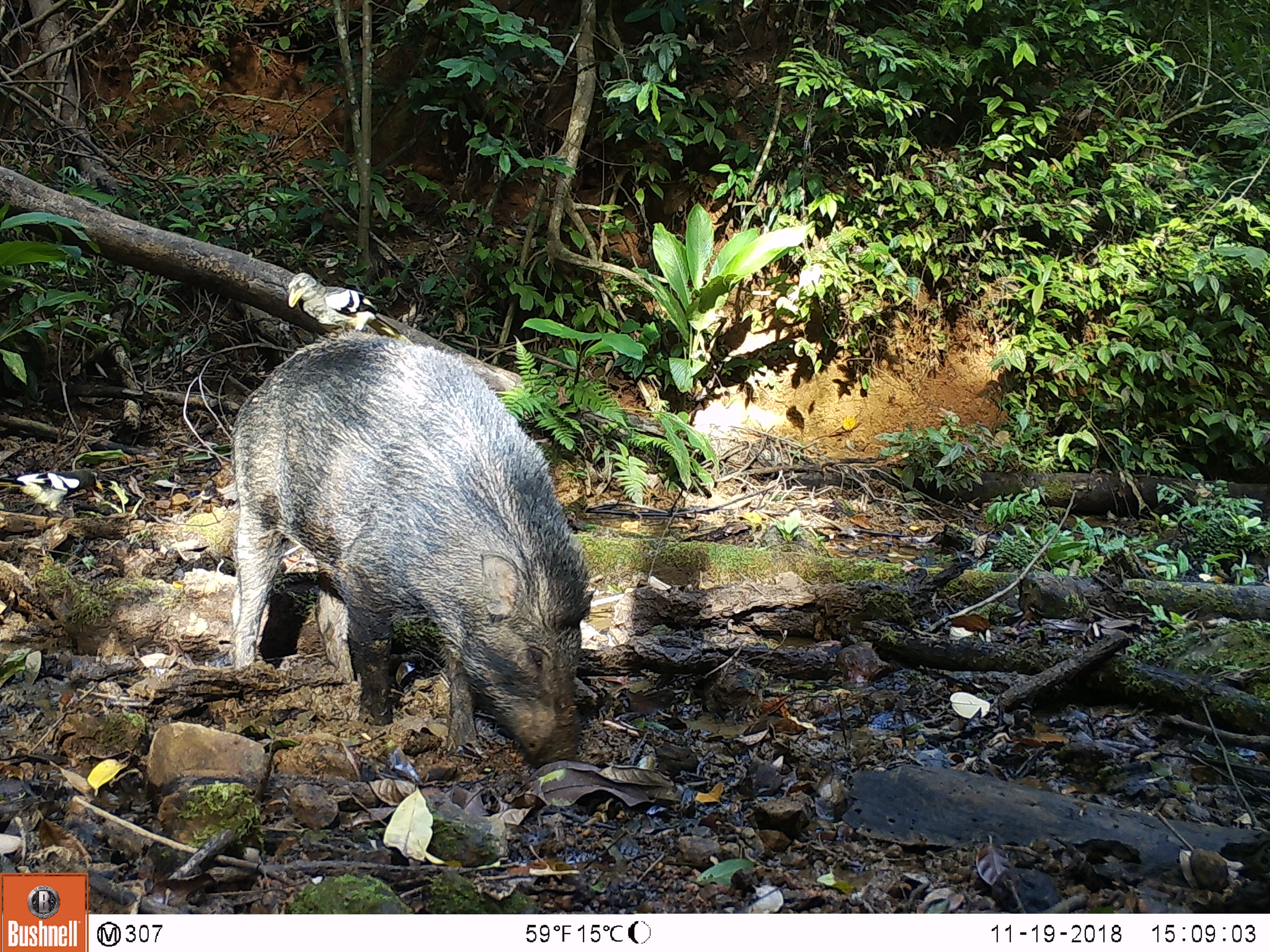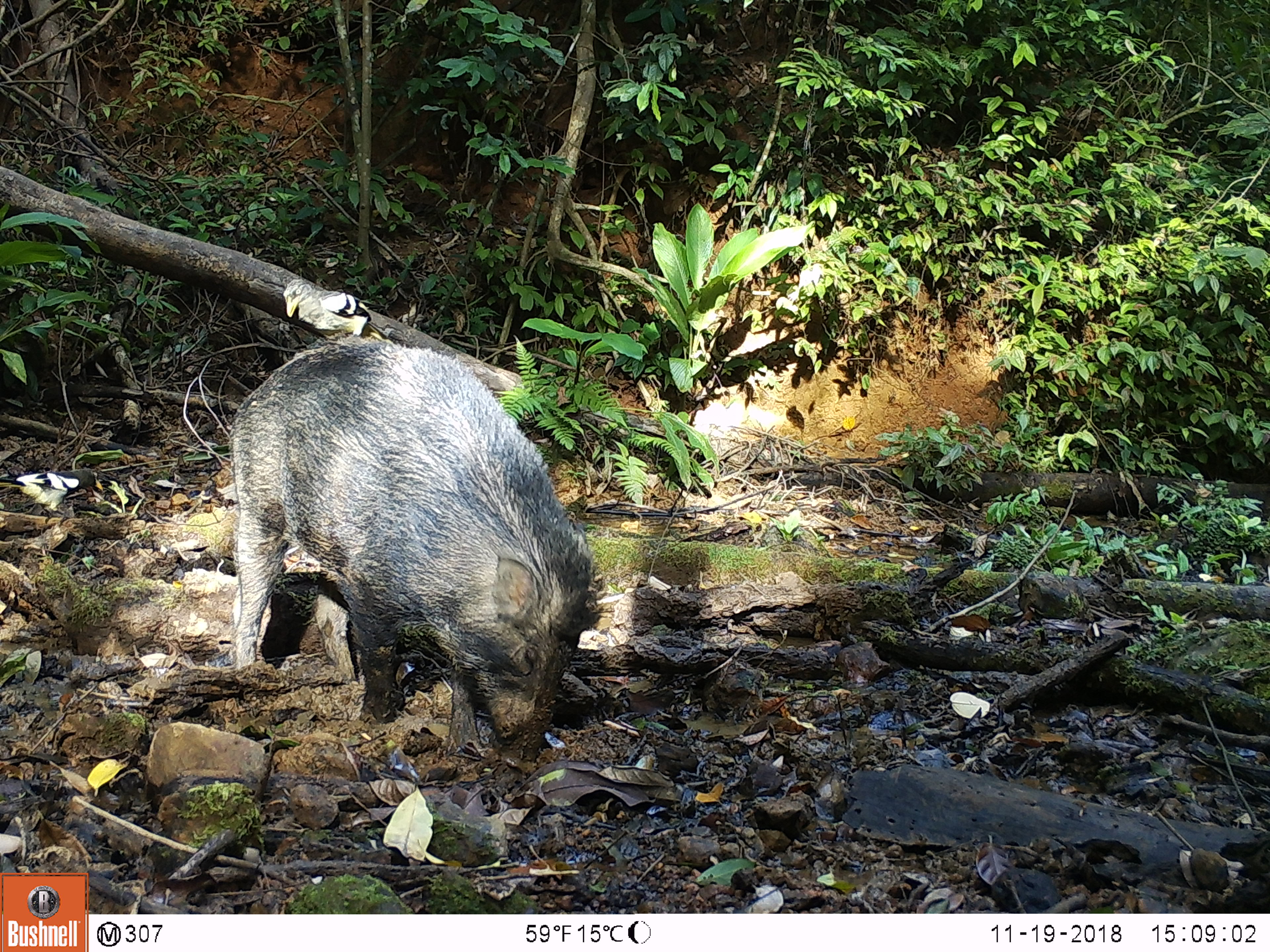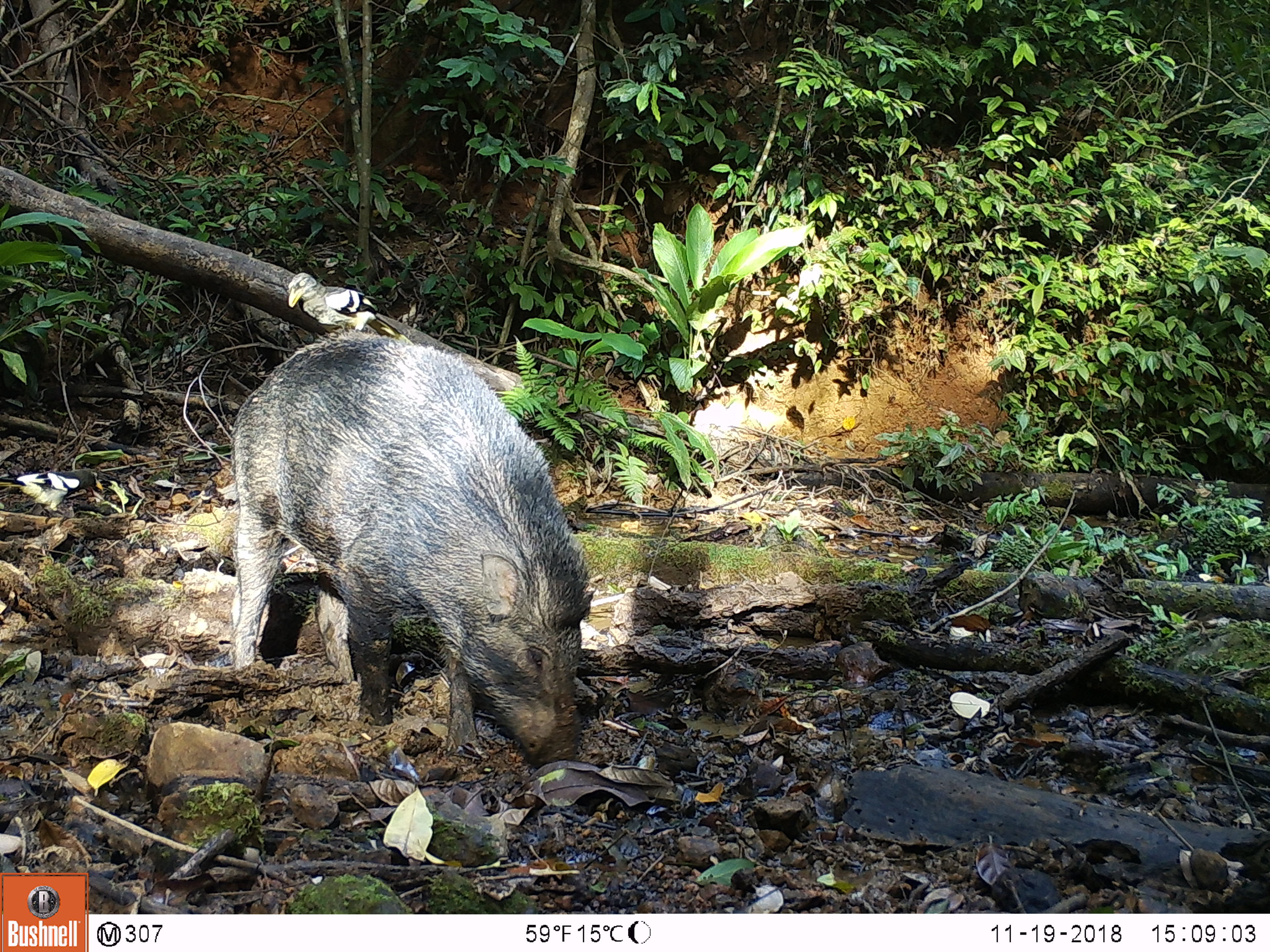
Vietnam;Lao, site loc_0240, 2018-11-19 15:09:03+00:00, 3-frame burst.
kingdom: Animalia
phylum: Chordata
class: Aves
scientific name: Aves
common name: bird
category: unidentified bird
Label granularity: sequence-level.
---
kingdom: Animalia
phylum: Chordata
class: Mammalia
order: Artiodactyla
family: Suidae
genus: Sus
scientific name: Sus scrofa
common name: eurasian wild pig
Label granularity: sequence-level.